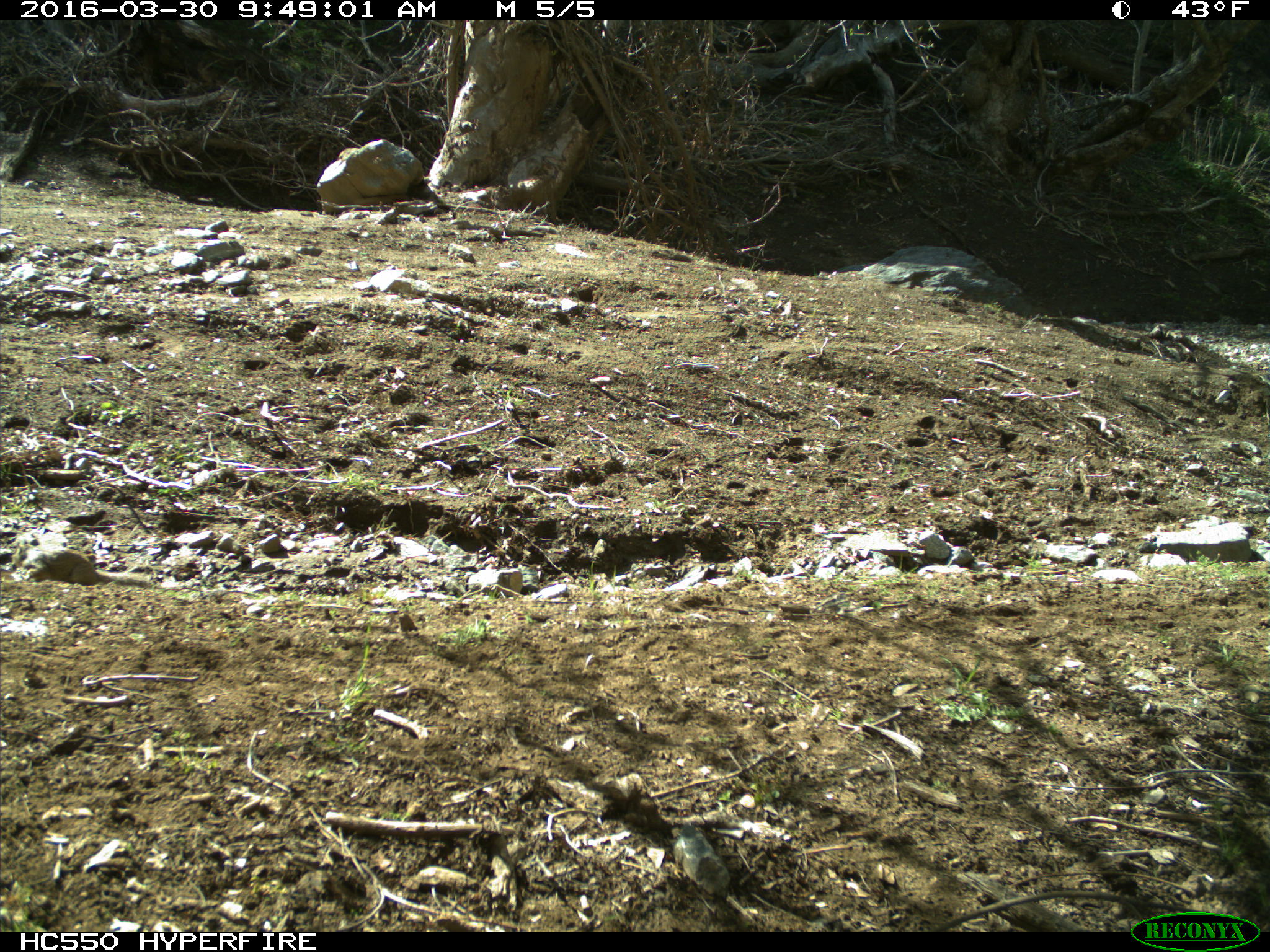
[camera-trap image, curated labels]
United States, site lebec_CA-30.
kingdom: Animalia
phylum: Chordata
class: Mammalia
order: Rodentia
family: Sciuridae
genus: Otospermophilus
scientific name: Otospermophilus beecheyi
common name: california ground squirrel